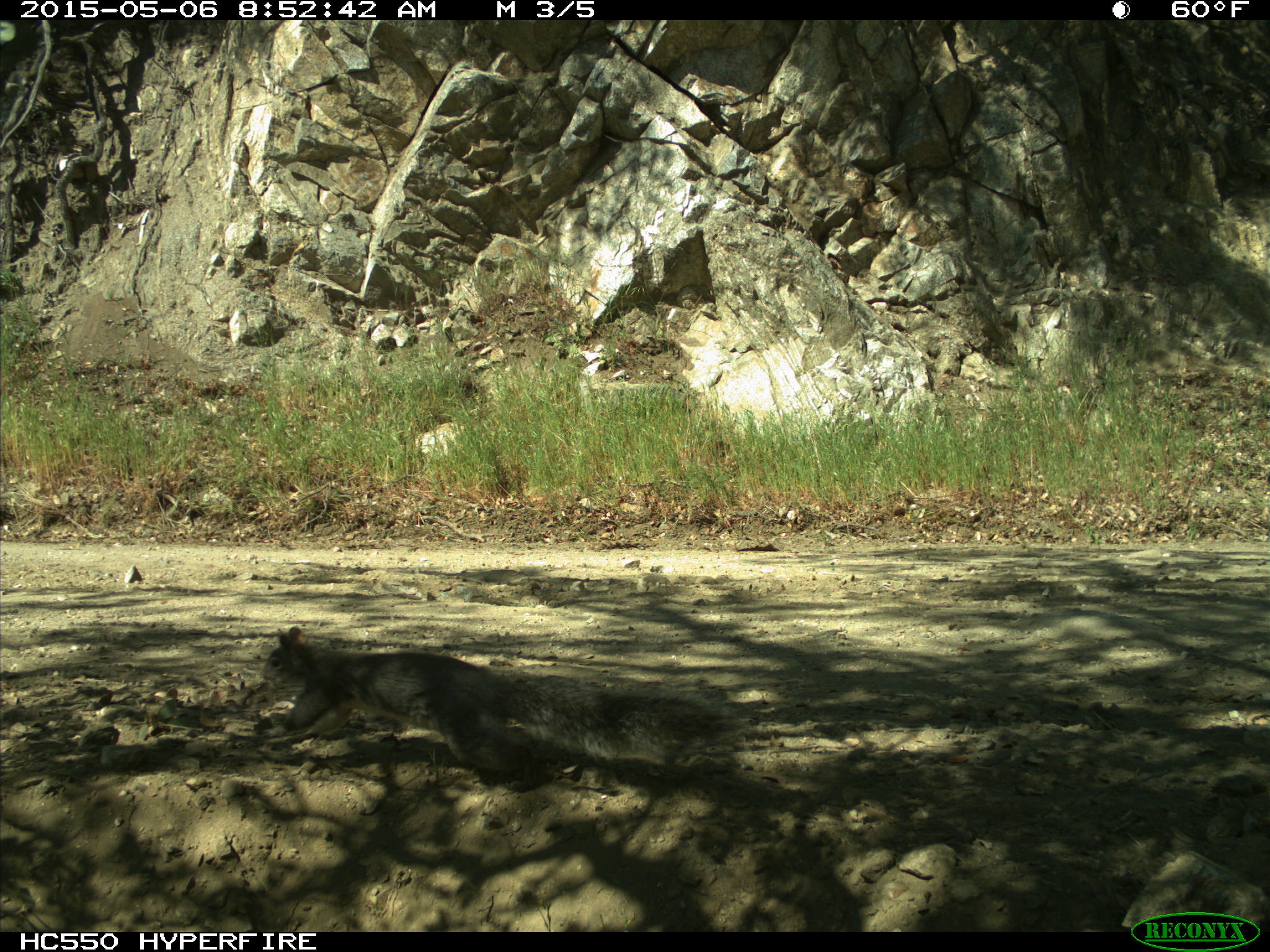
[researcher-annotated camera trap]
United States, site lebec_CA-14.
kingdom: Animalia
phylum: Chordata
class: Mammalia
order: Rodentia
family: Sciuridae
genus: Sciurus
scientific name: Sciurus carolinensis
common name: eastern gray squirrel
Sciurus carolinensis (eastern gray squirrel).